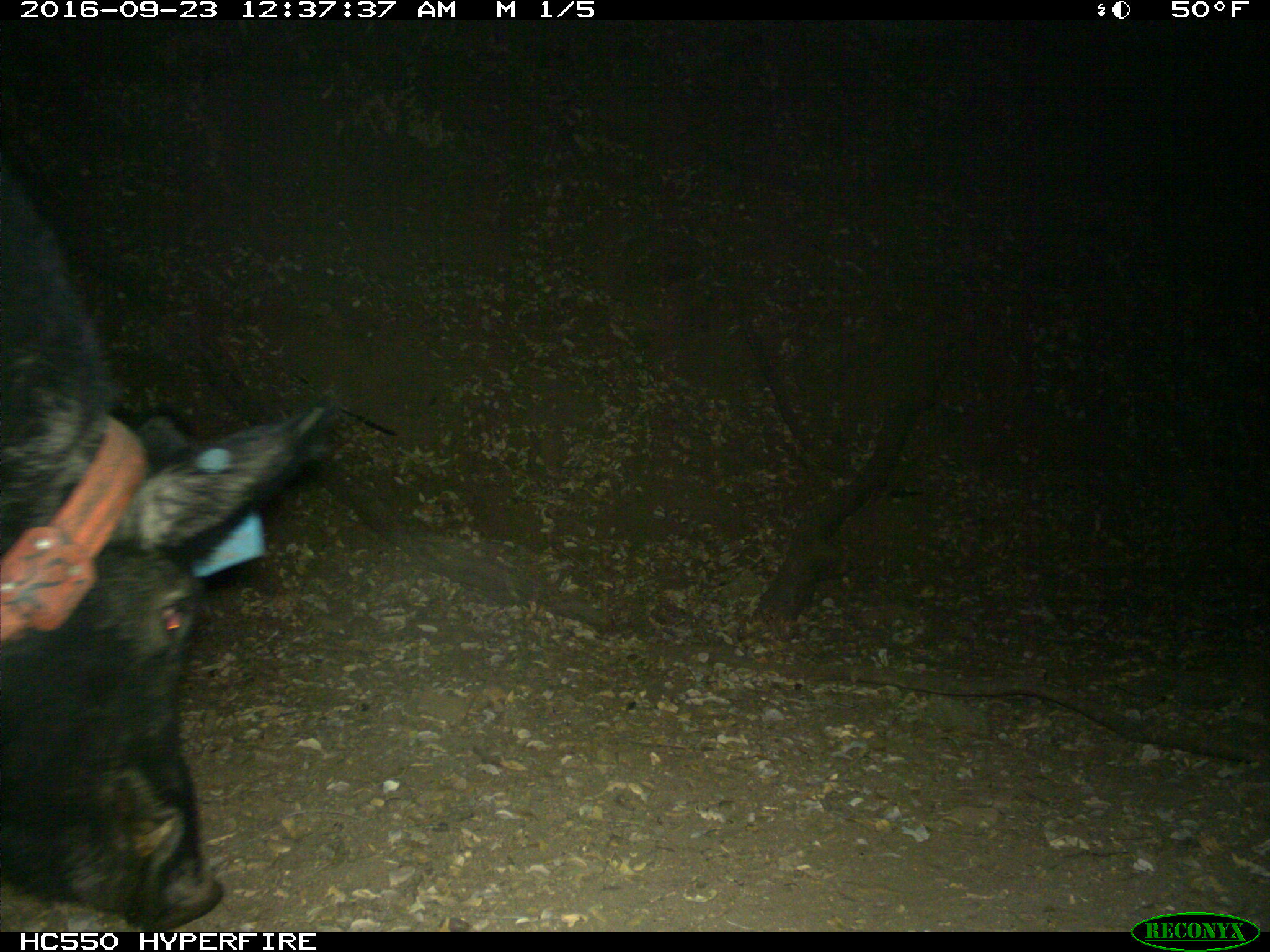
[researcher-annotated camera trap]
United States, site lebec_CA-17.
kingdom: Animalia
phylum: Chordata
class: Mammalia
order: Artiodactyla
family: Suidae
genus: Sus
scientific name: Sus scrofa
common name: wild boar